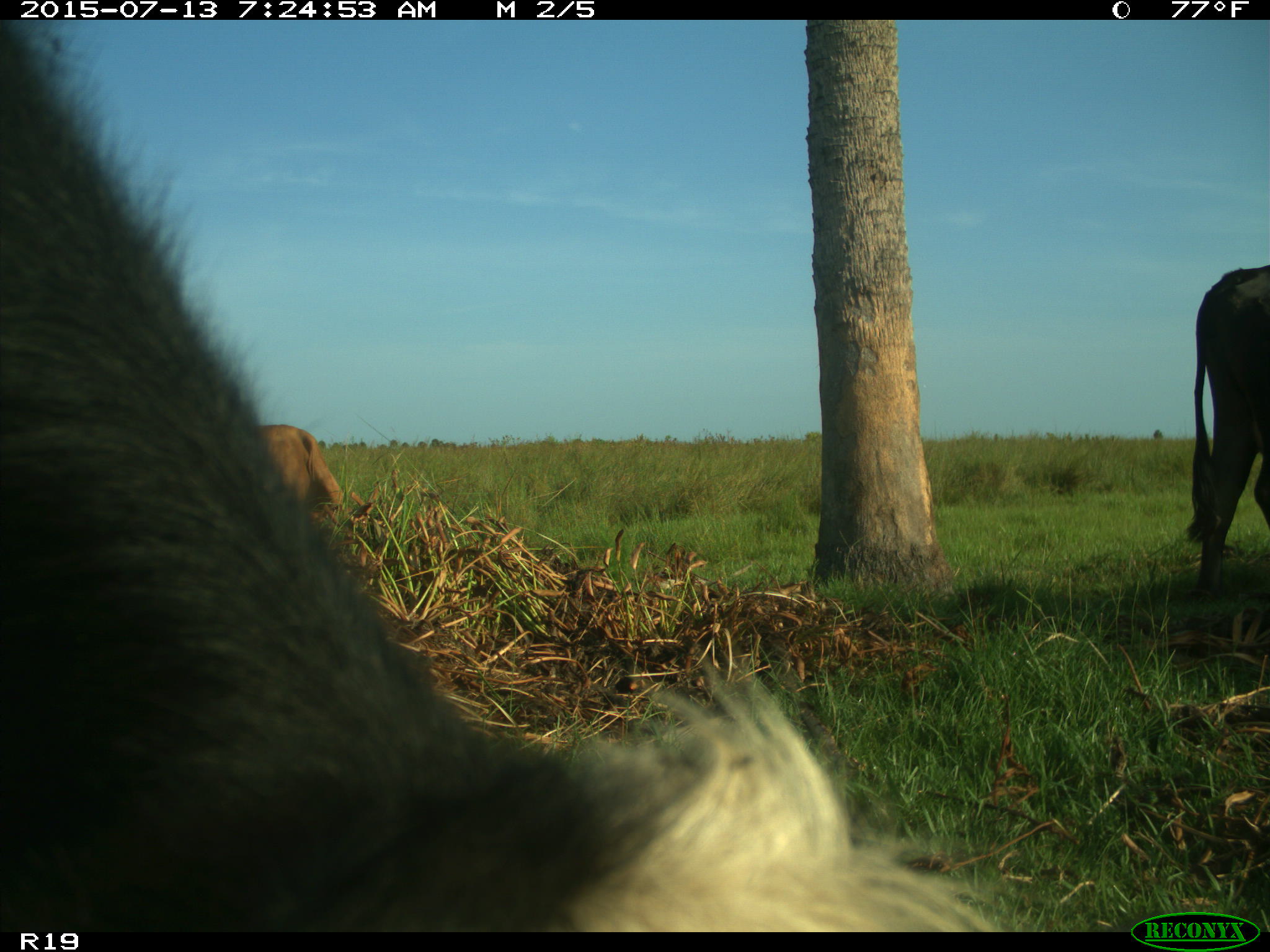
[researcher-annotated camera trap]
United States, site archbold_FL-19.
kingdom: Animalia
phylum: Chordata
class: Mammalia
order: Artiodactyla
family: Bovidae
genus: Bos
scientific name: Bos taurus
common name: domestic cow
Bos taurus (domestic cow).